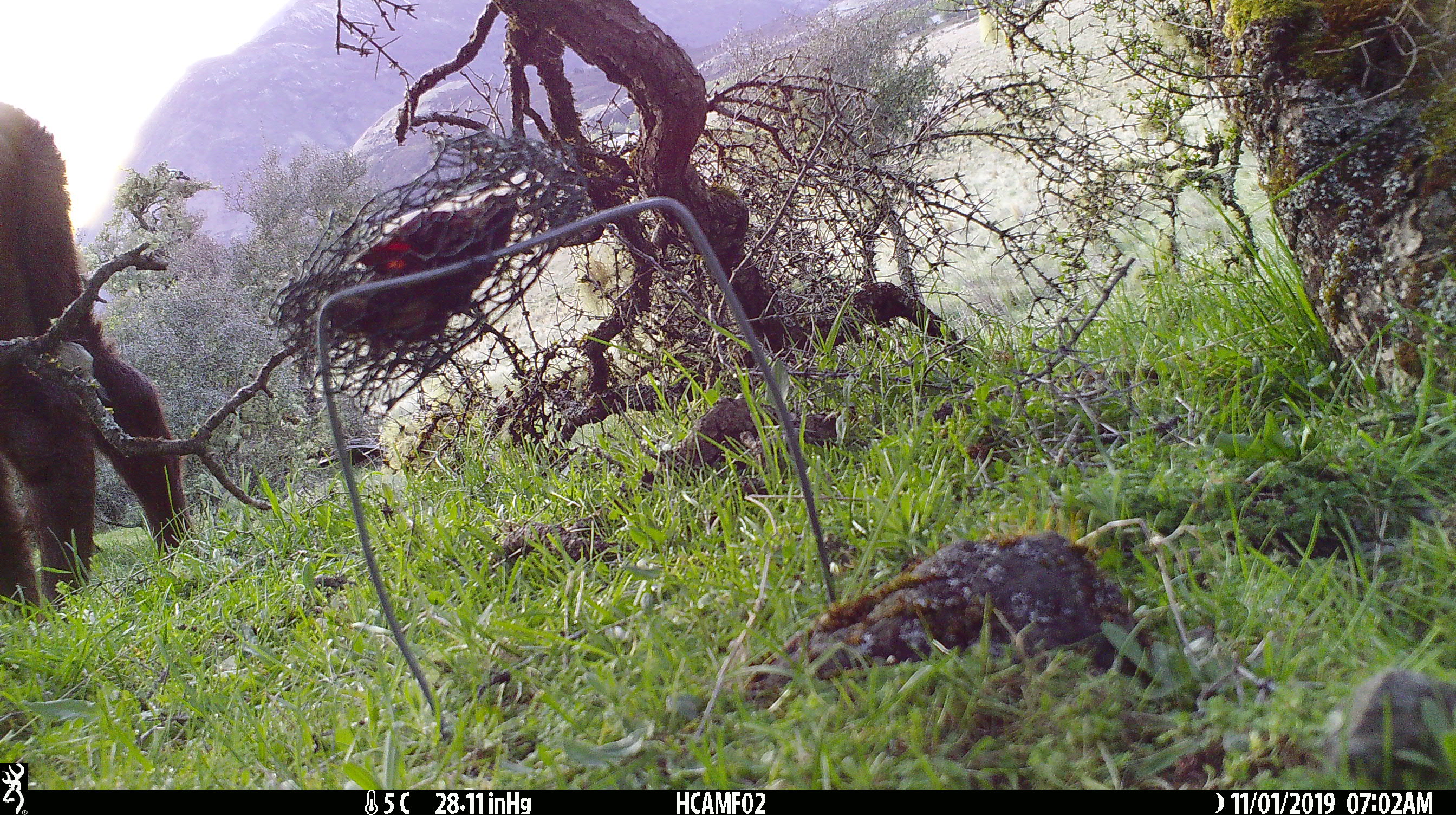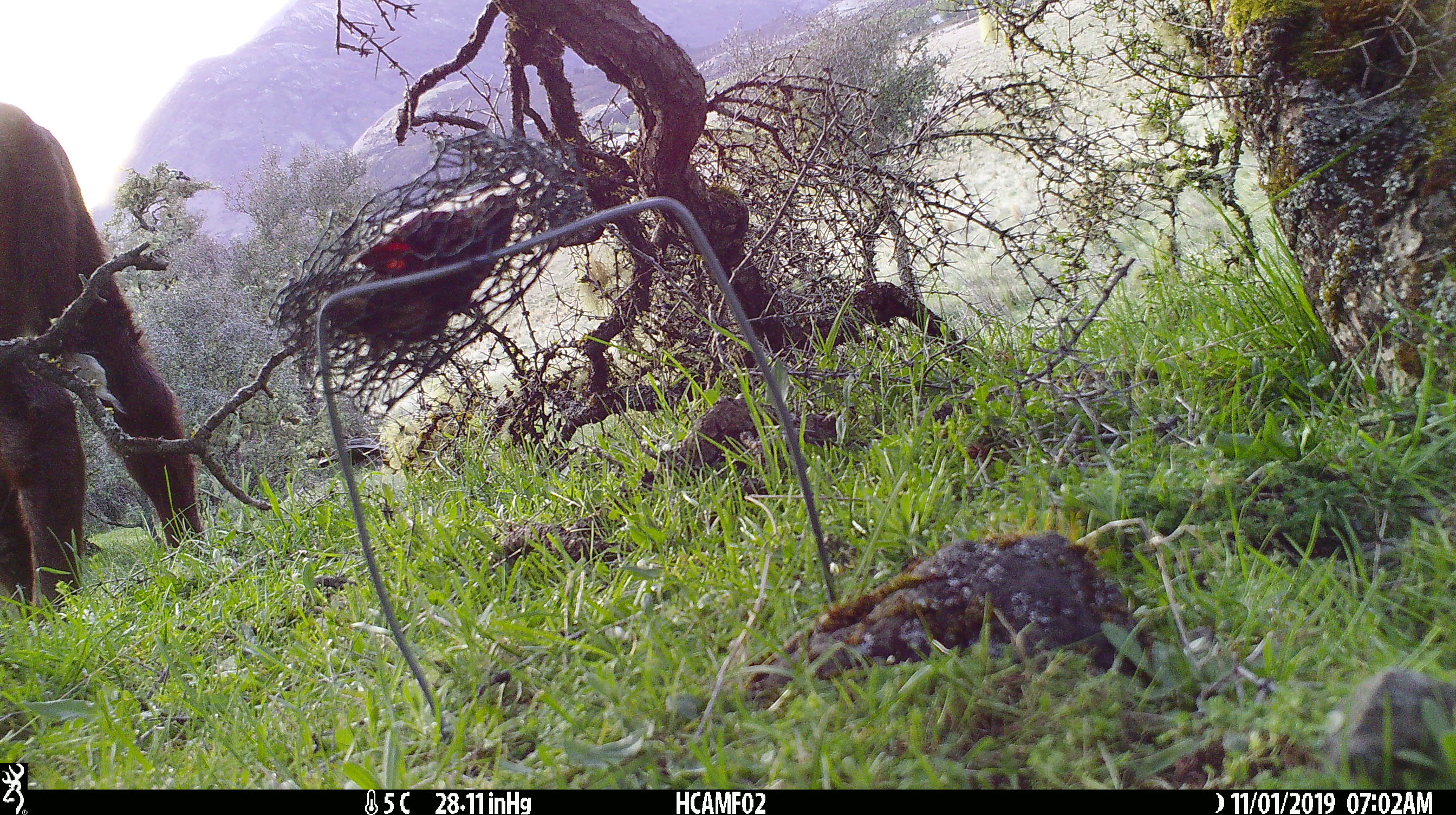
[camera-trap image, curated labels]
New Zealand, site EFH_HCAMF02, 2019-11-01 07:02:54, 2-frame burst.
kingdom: Animalia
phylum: Chordata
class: Mammalia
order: Artiodactyla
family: Bovidae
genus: Bos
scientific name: Bos taurus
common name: domestic cow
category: cow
Cow (domestic cow) (Bos taurus).